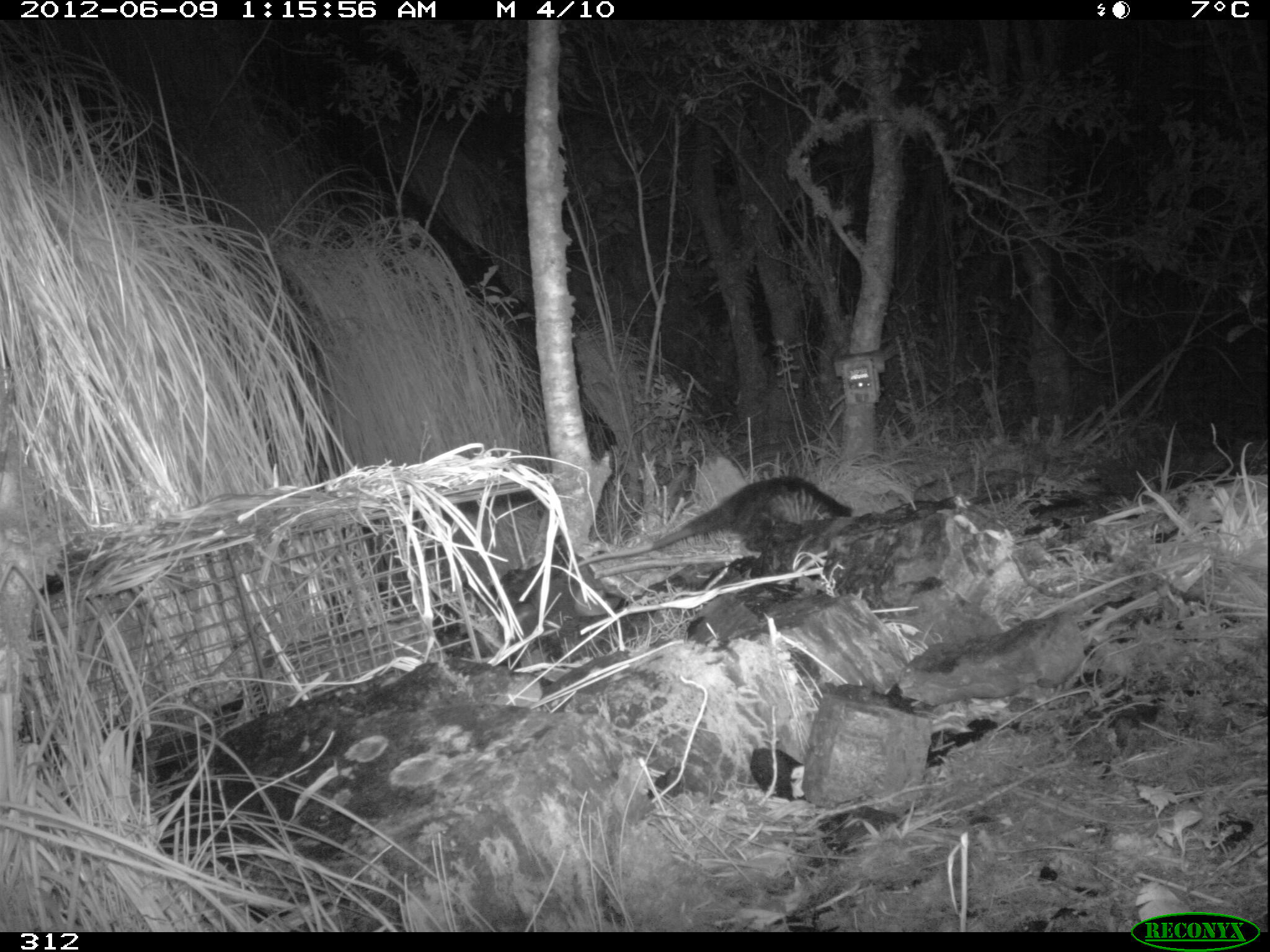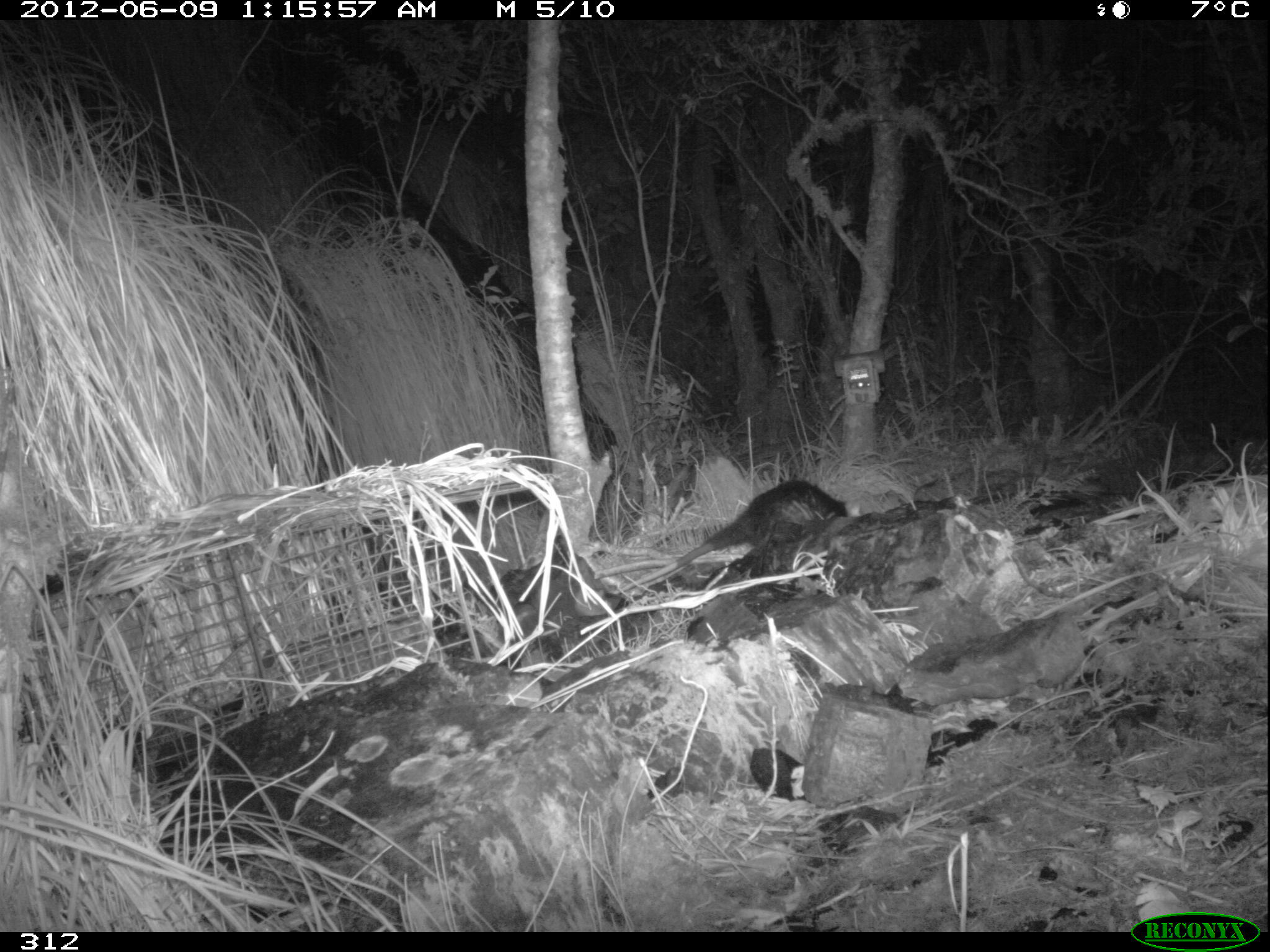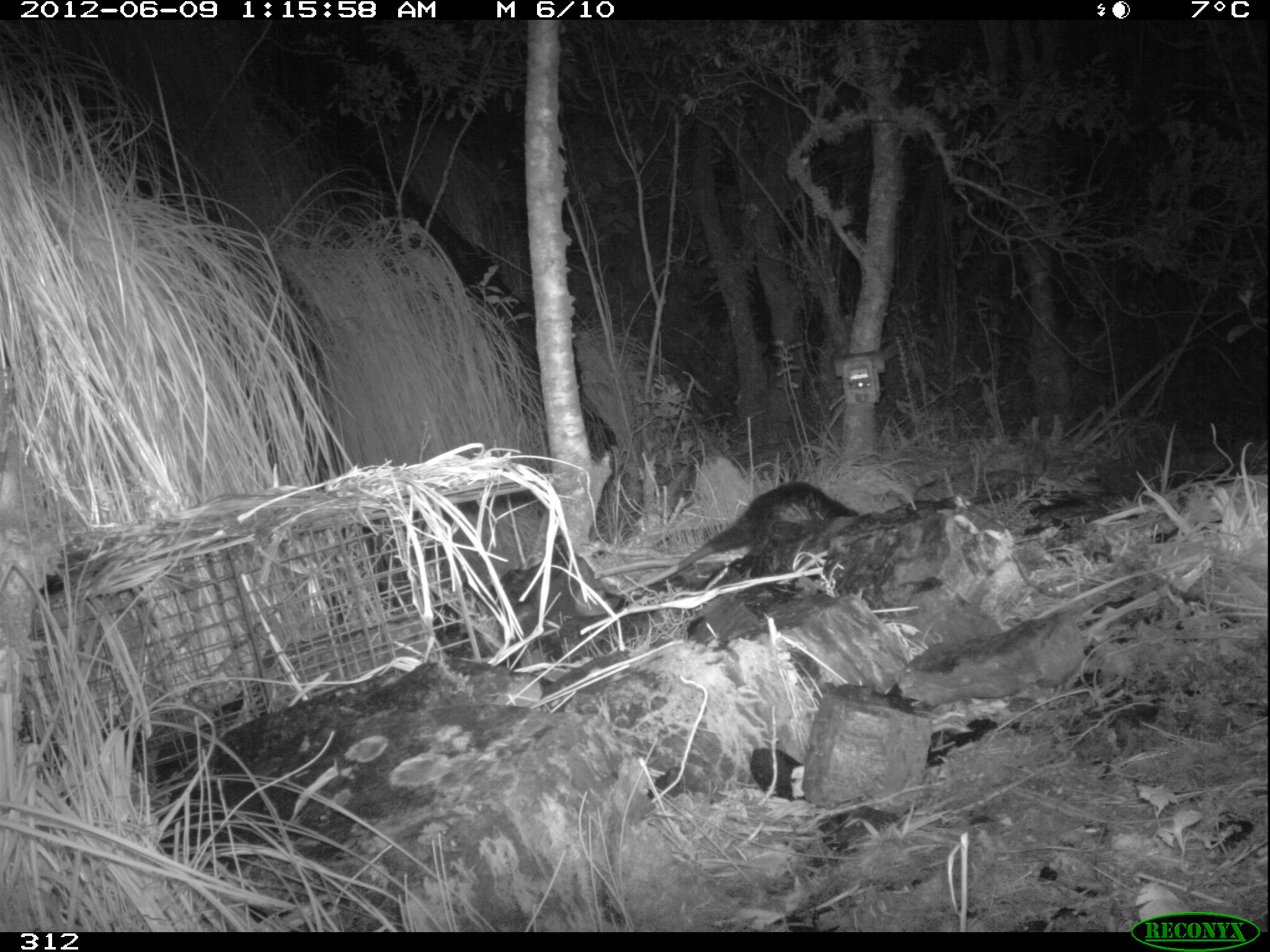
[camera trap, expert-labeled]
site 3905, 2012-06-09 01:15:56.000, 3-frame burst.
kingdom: Animalia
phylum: Chordata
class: Mammalia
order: Didelphimorphia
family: Didelphidae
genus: Didelphis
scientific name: Didelphis pernigra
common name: andean white-eared opossum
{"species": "Didelphis pernigra (andean white-eared opossum)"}